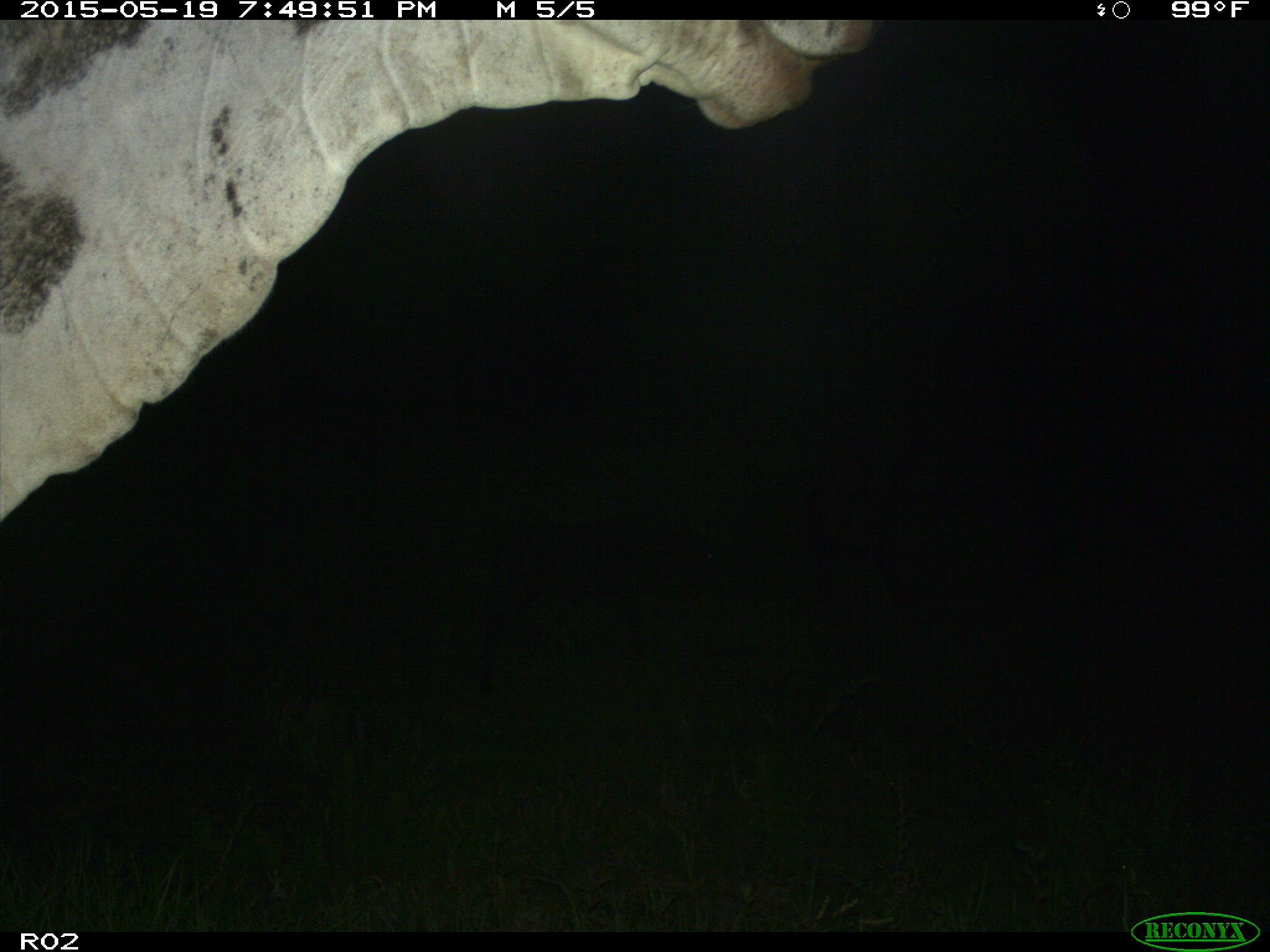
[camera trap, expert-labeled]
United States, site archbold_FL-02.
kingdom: Animalia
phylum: Chordata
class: Mammalia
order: Artiodactyla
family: Bovidae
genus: Bos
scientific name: Bos taurus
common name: domestic cow